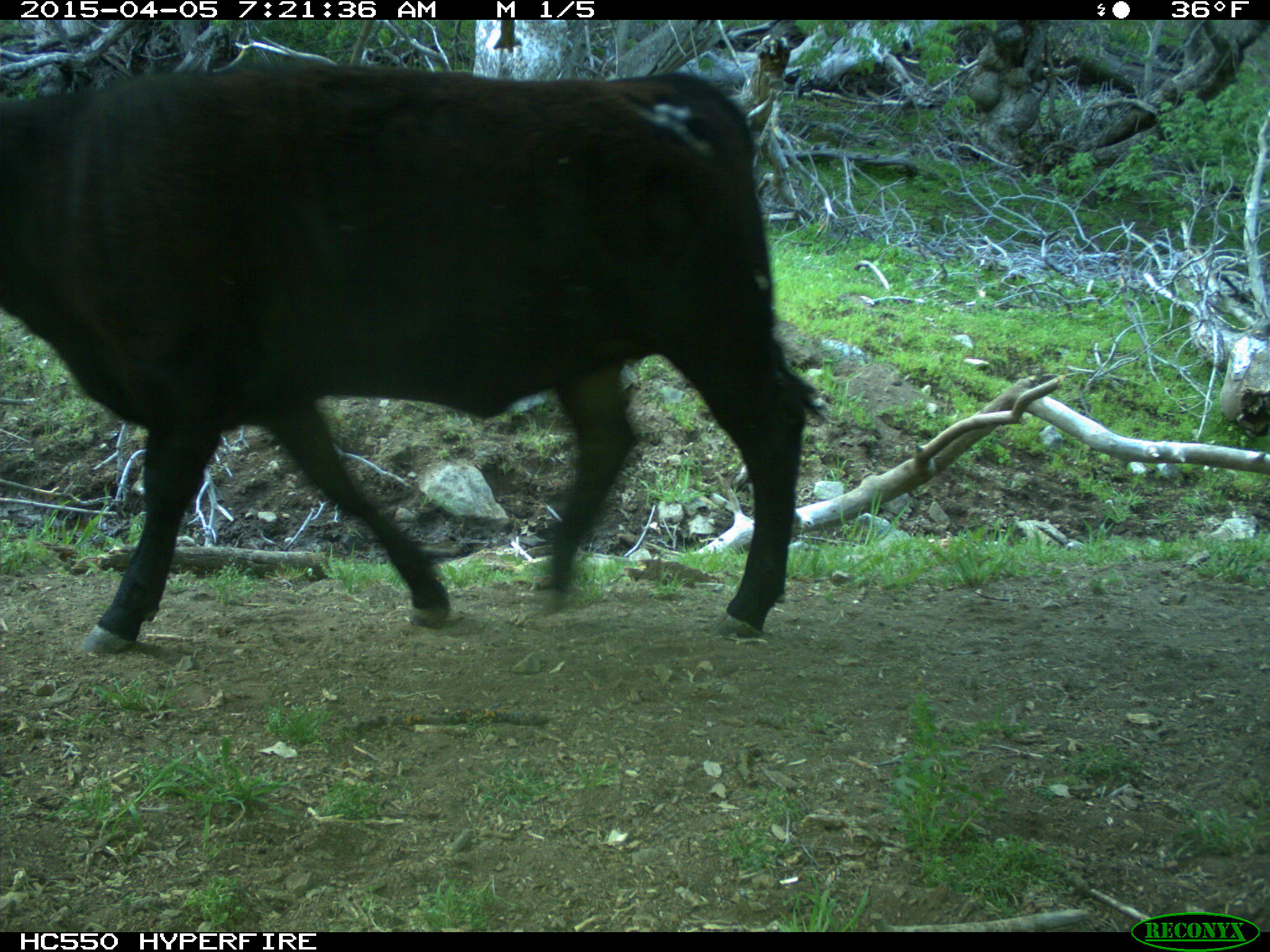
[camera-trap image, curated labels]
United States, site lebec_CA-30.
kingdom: Animalia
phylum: Chordata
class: Mammalia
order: Artiodactyla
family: Bovidae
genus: Bos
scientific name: Bos taurus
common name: domestic cow